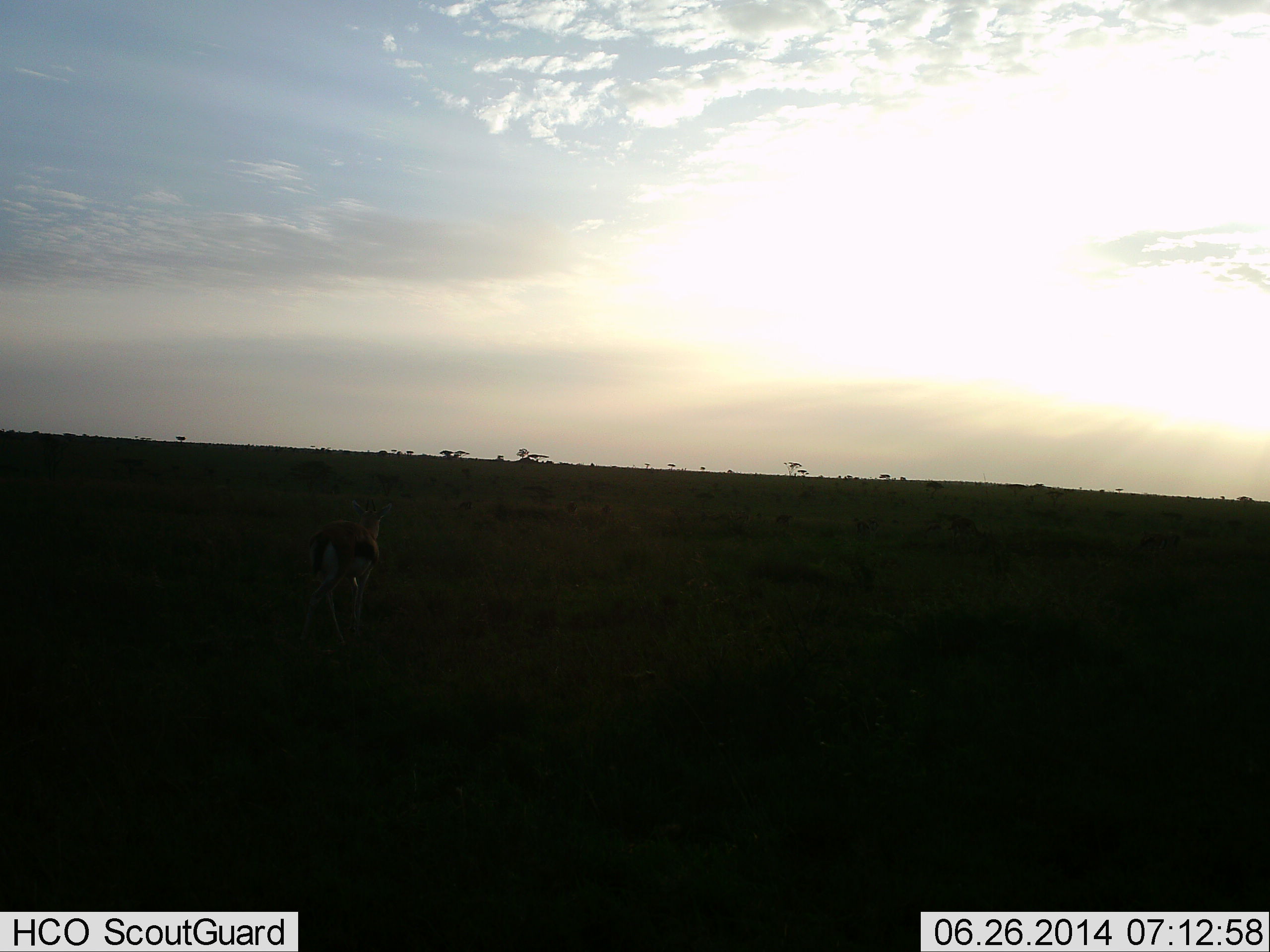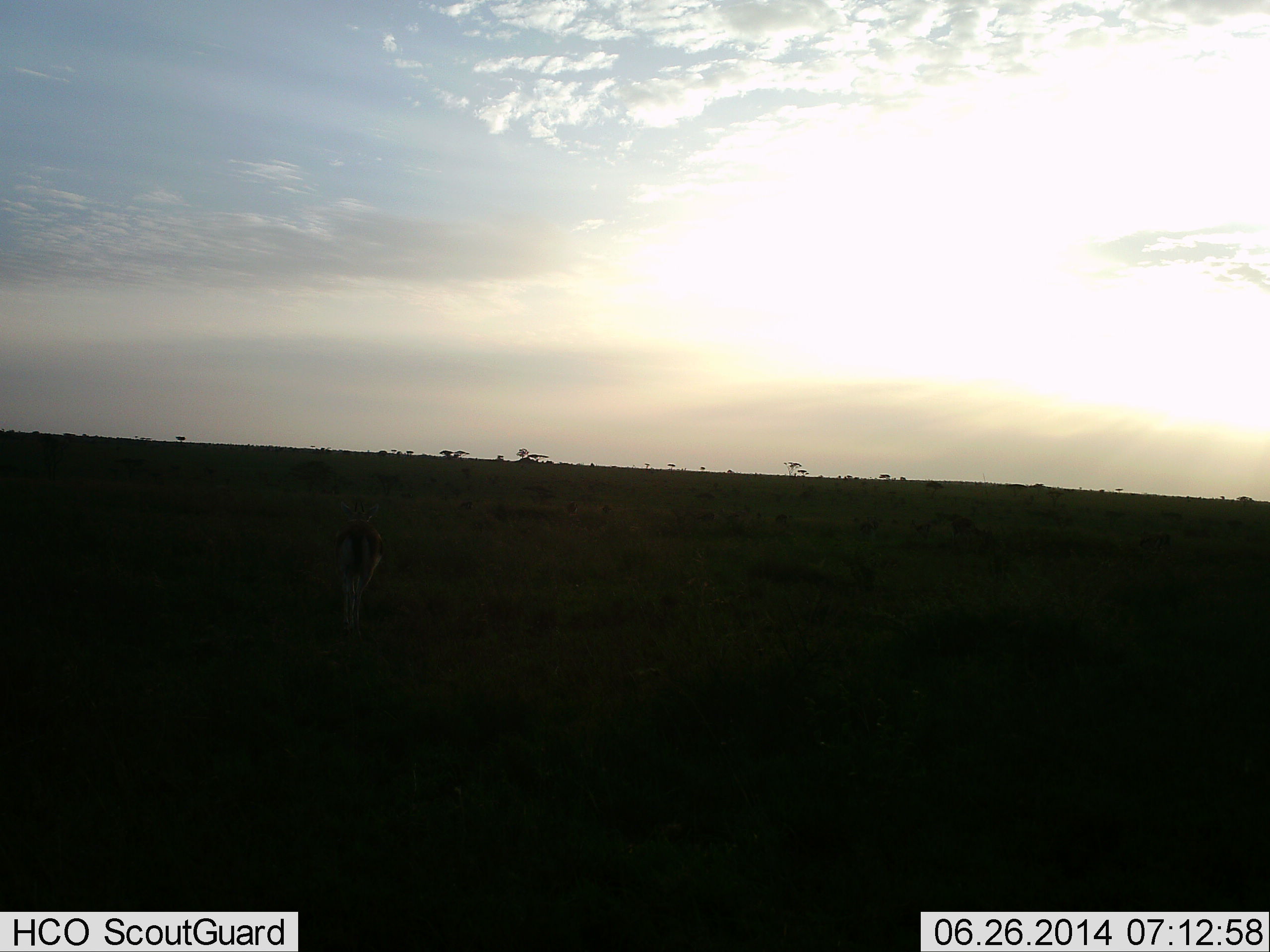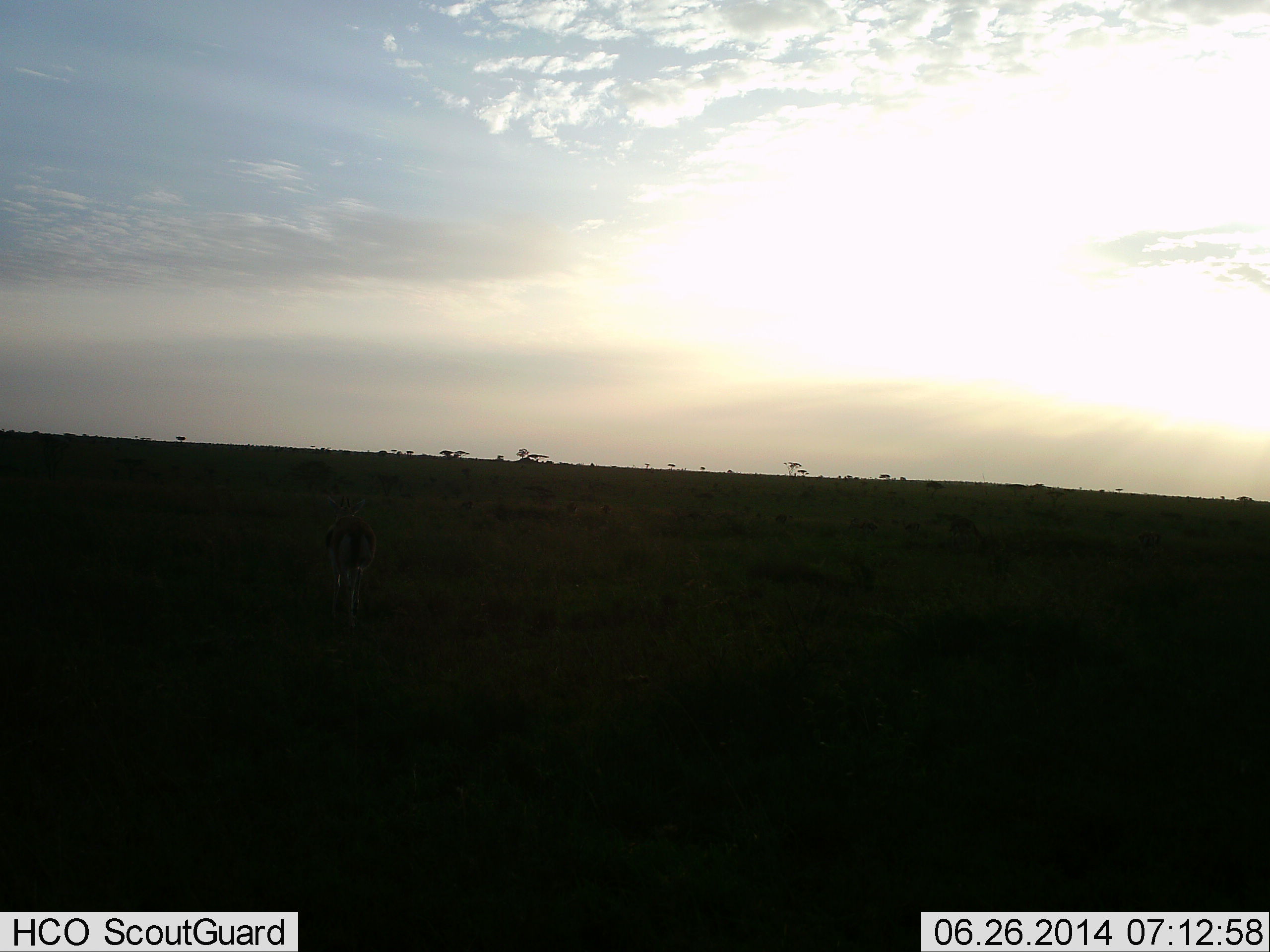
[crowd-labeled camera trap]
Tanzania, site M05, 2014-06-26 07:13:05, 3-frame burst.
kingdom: Animalia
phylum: Chordata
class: Mammalia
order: Artiodactyla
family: Bovidae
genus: Eudorcas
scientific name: Eudorcas thomsonii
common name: thomson's gazelle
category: gazellethomsons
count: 1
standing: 0%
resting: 0%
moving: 90%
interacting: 0%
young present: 0%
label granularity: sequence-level